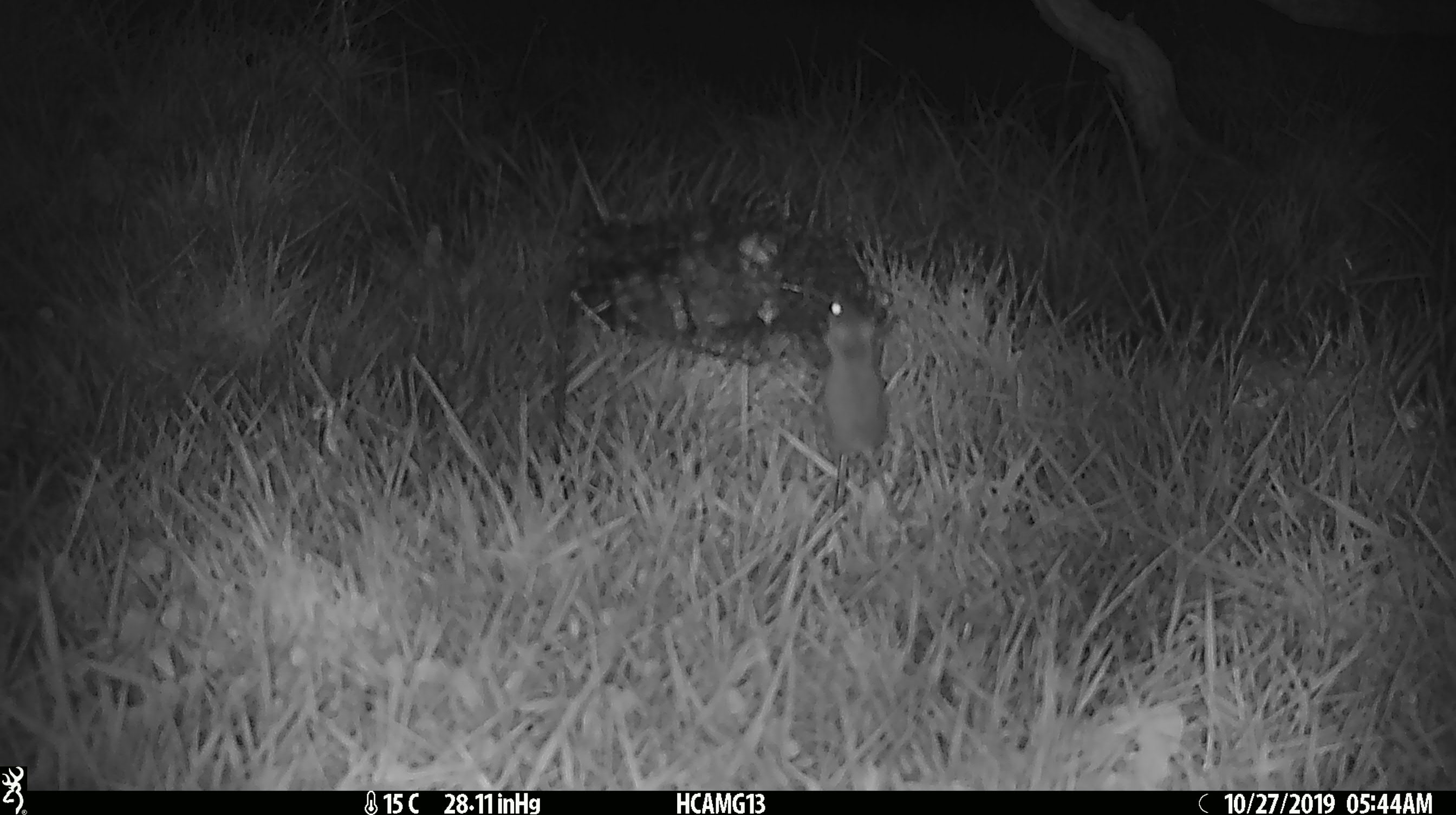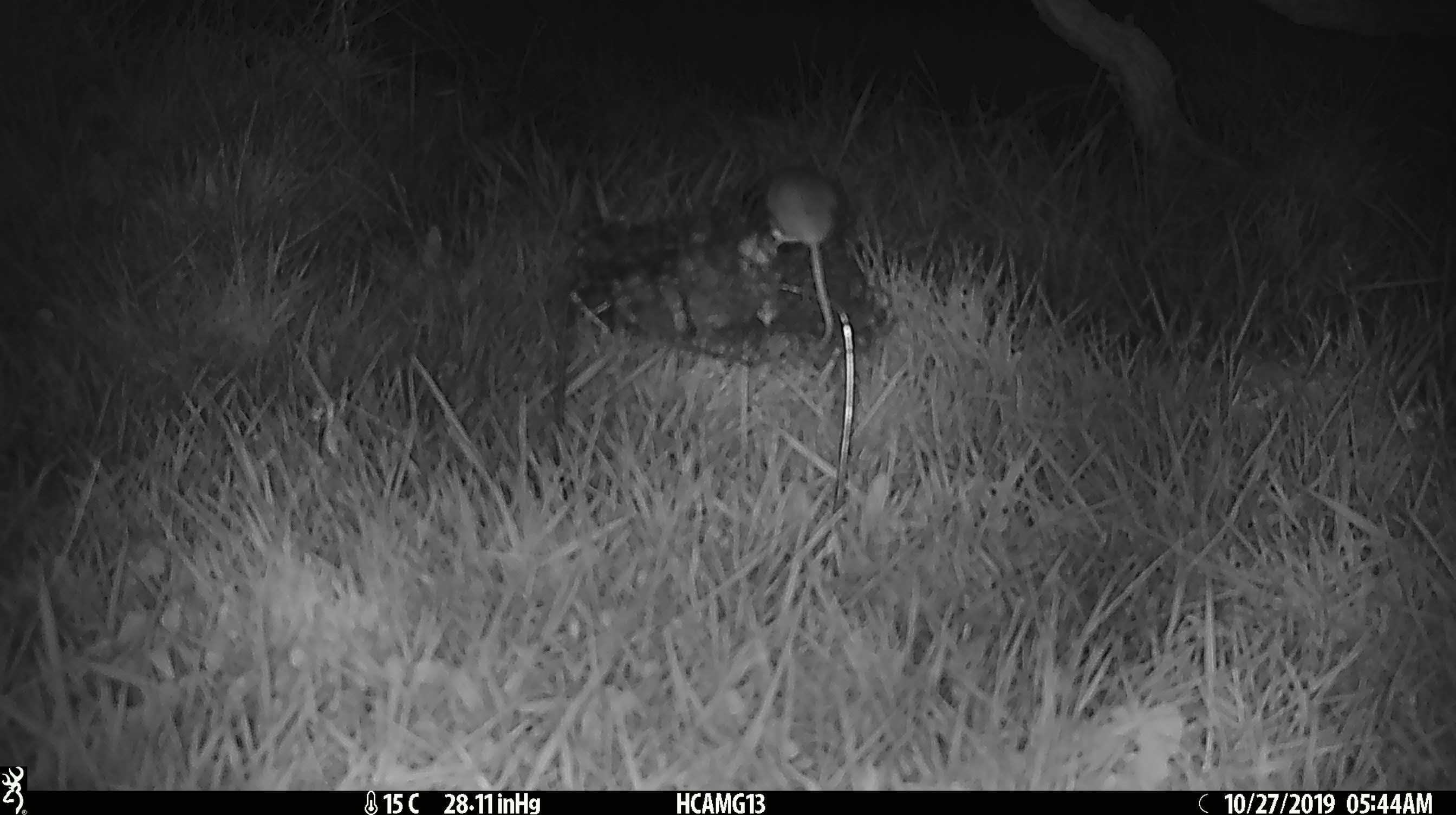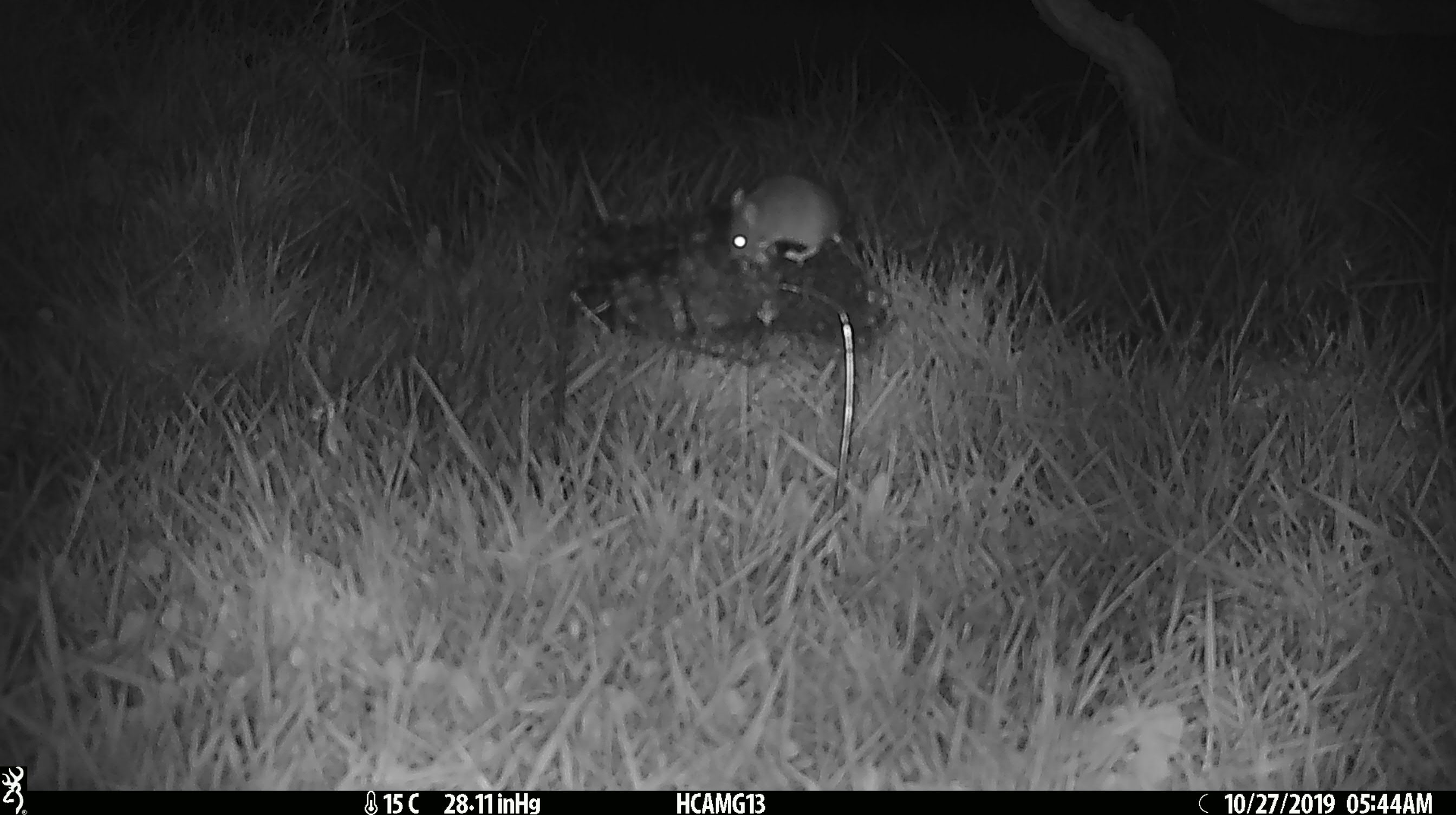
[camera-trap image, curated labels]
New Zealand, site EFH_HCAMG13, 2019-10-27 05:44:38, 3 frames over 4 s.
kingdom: Animalia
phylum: Chordata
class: Mammalia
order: Rodentia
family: Muridae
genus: Mus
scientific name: Mus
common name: mouse